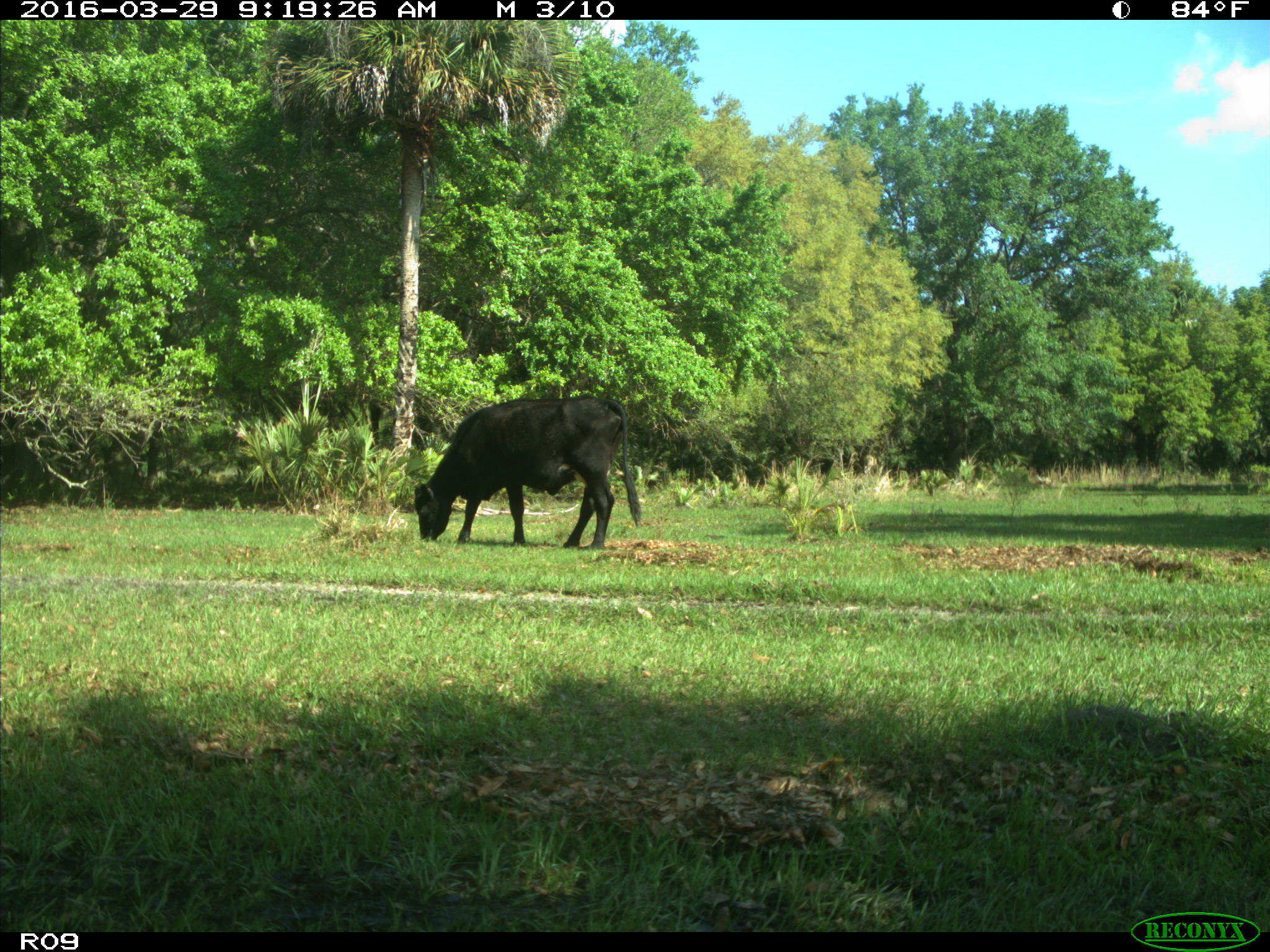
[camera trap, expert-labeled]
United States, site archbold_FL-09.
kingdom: Animalia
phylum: Chordata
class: Mammalia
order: Artiodactyla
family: Bovidae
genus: Bos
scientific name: Bos taurus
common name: domestic cow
Bos taurus (domestic cow).